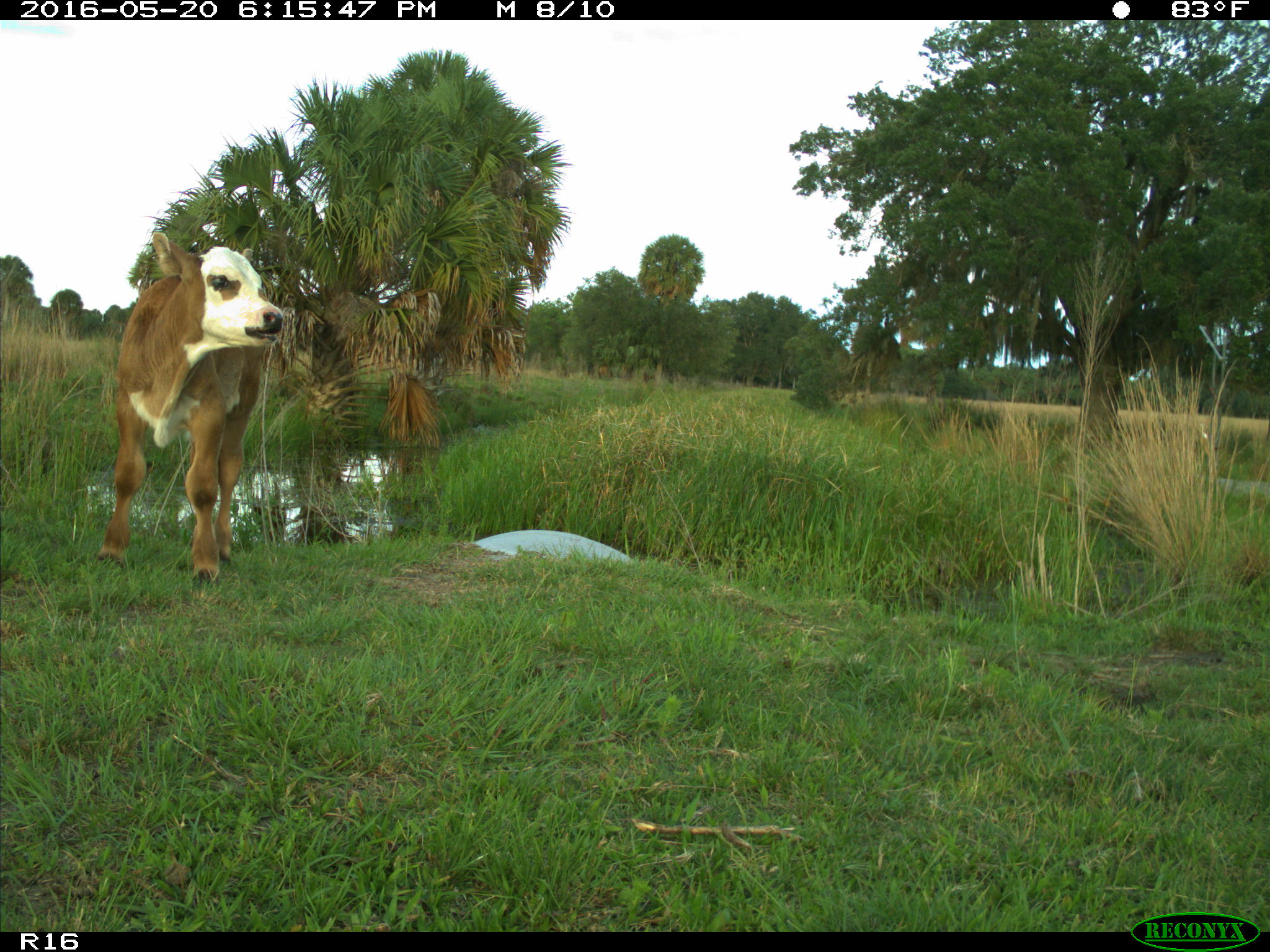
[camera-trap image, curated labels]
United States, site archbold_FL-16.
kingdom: Animalia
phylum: Chordata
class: Mammalia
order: Artiodactyla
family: Bovidae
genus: Bos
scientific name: Bos taurus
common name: domestic cow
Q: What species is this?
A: Bos taurus (domestic cow).